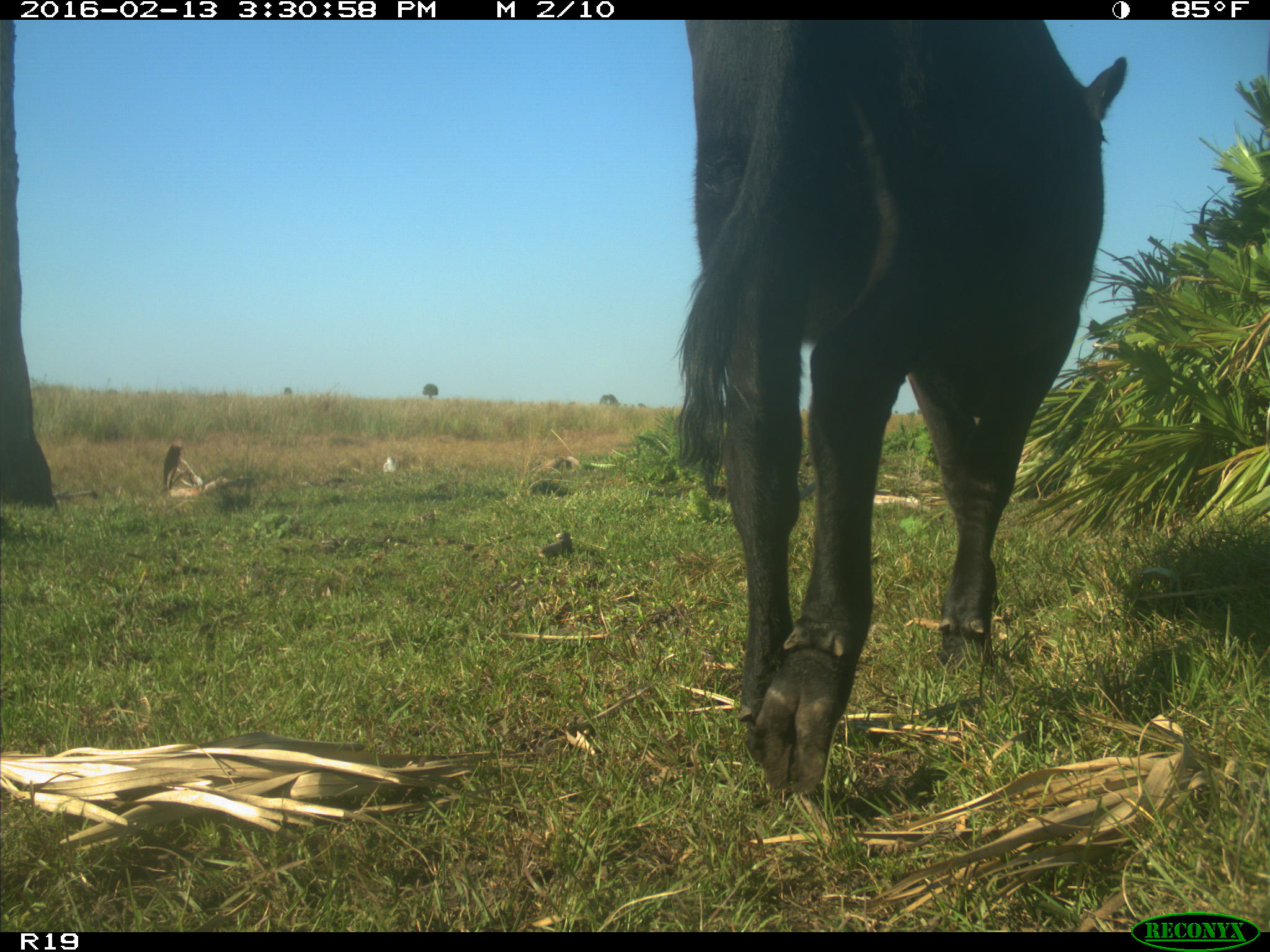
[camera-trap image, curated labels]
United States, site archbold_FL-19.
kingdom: Animalia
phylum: Chordata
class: Mammalia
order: Artiodactyla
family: Bovidae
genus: Bos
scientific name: Bos taurus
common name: domestic cow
Bos taurus (domestic cow).